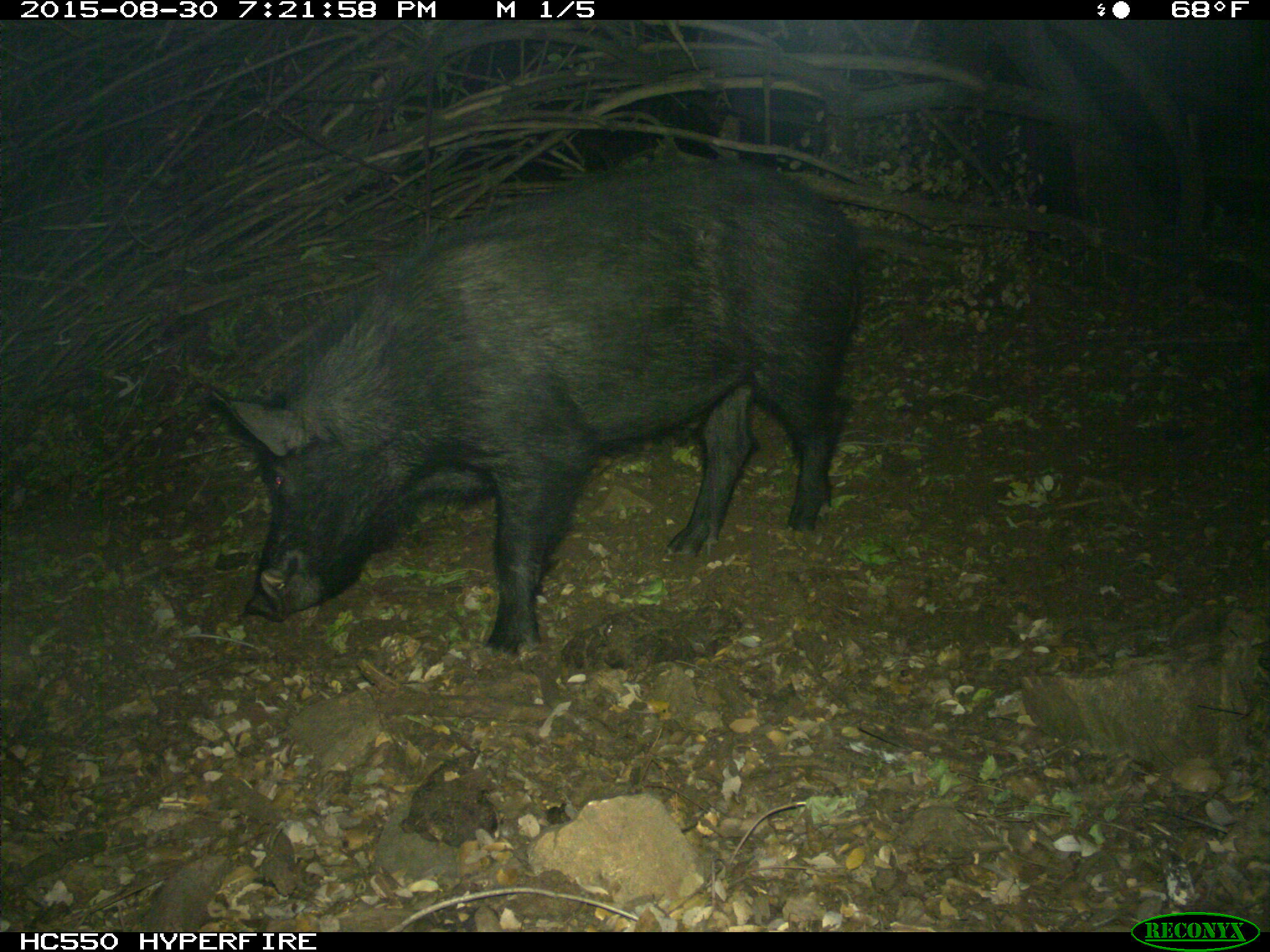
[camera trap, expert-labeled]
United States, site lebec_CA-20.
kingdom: Animalia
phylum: Chordata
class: Mammalia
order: Artiodactyla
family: Suidae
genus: Sus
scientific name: Sus scrofa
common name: wild boar